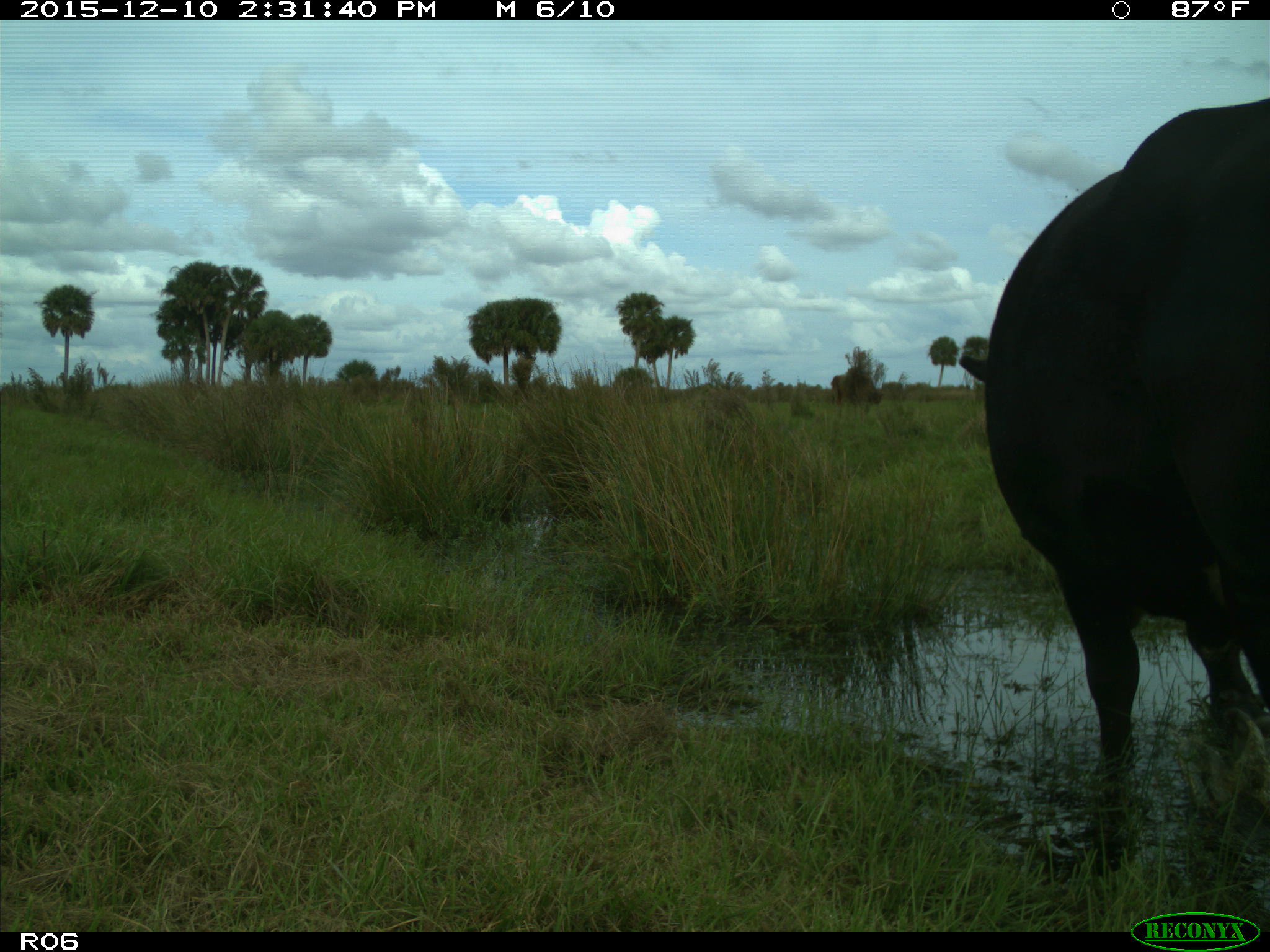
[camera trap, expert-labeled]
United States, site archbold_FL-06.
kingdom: Animalia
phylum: Chordata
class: Mammalia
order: Artiodactyla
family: Bovidae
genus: Bos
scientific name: Bos taurus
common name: domestic cow